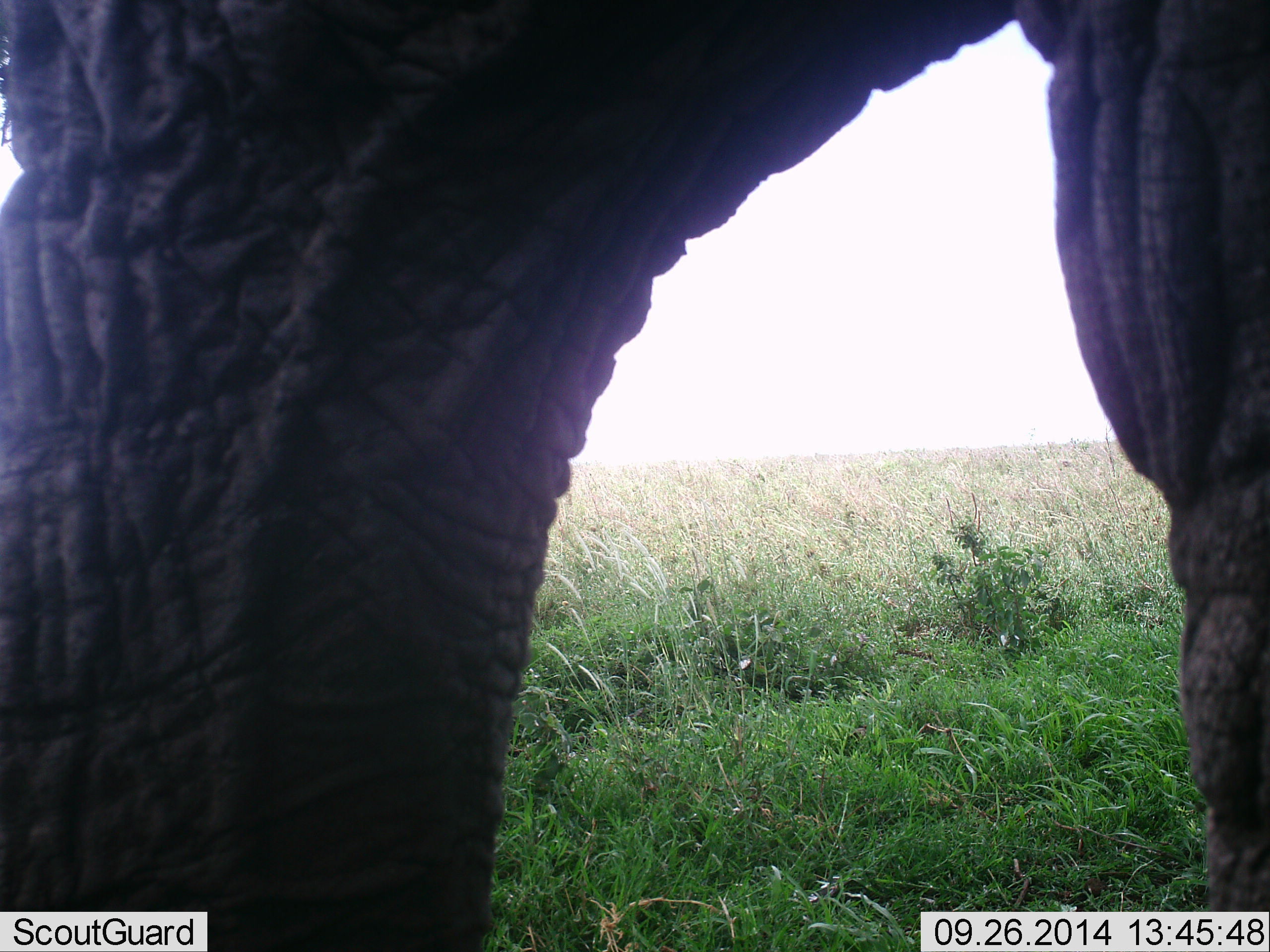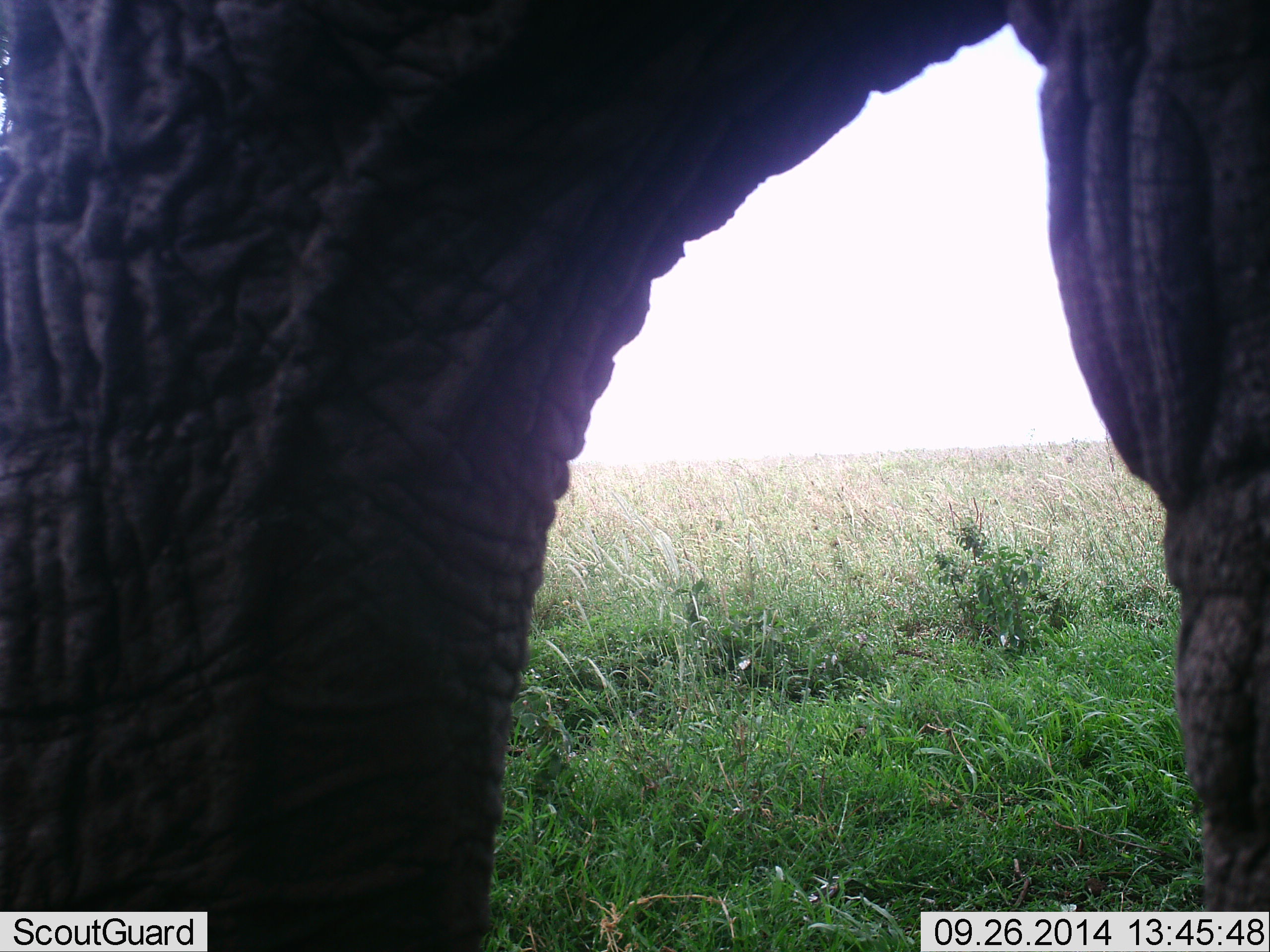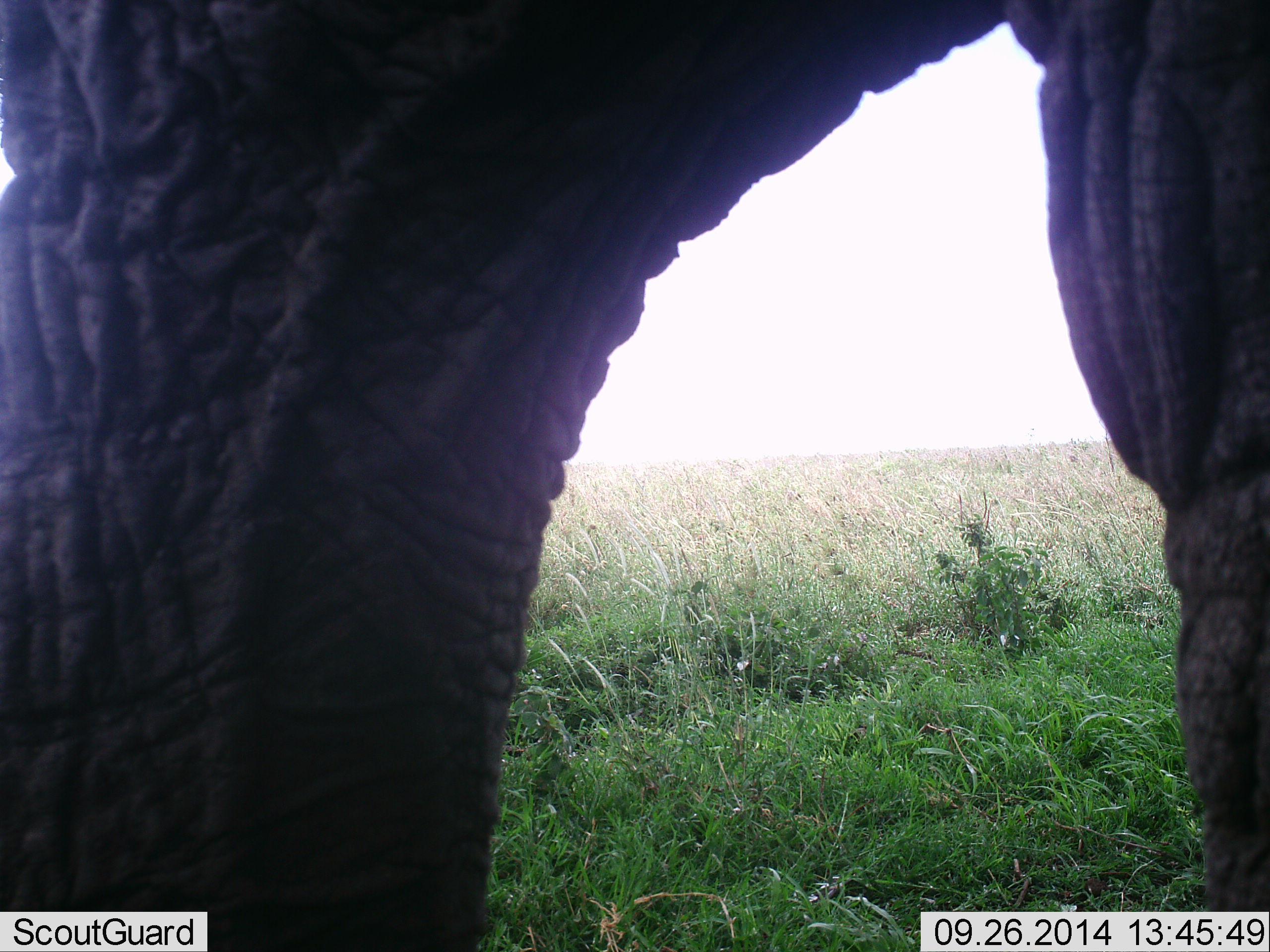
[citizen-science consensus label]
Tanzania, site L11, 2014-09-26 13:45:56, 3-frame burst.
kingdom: Animalia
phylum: Chordata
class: Mammalia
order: Proboscidea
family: Elephantidae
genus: Loxodonta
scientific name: Loxodonta africana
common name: african bush elephant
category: elephant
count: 1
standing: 90%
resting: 0%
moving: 10%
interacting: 0%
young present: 0%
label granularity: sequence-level